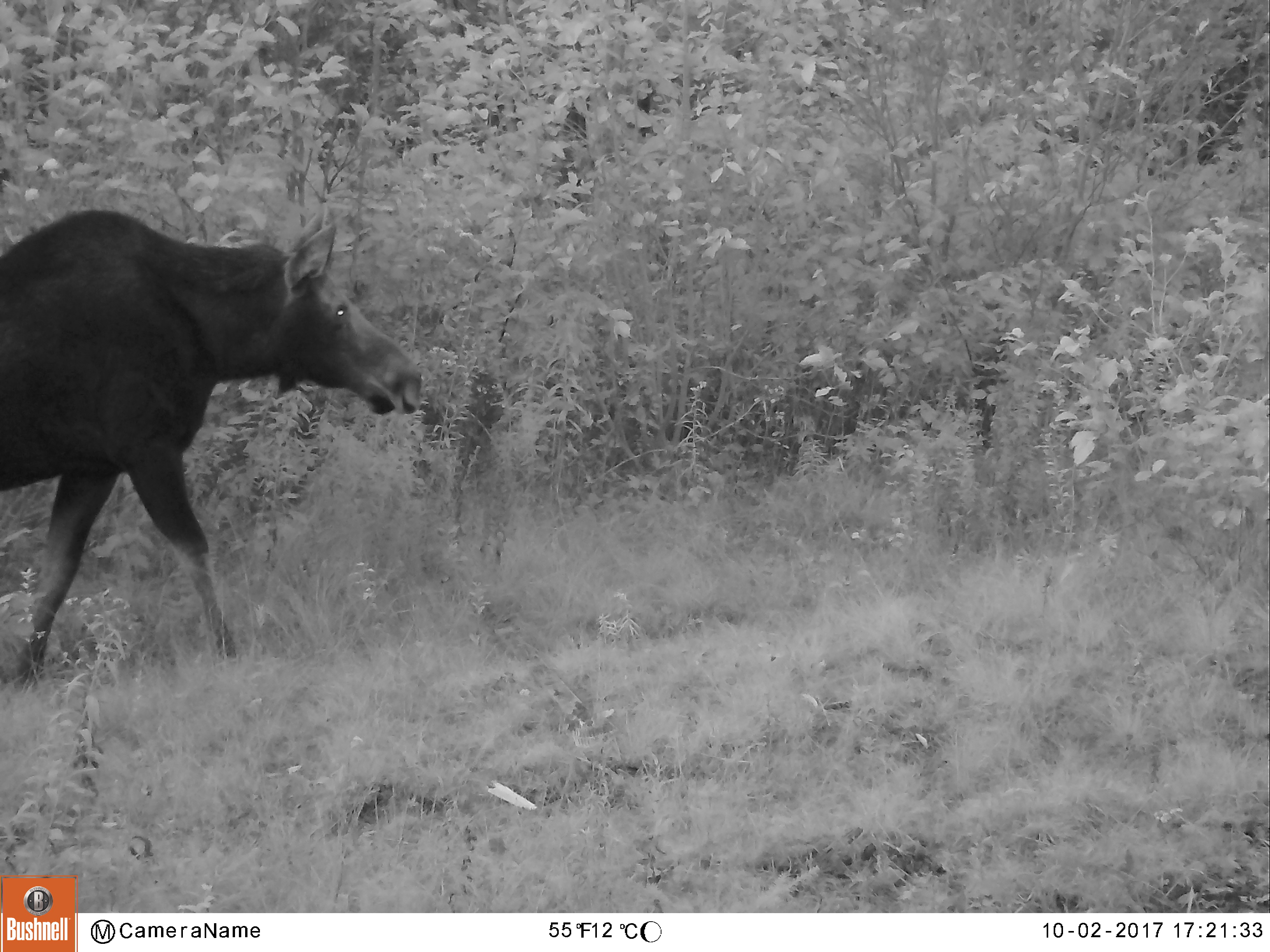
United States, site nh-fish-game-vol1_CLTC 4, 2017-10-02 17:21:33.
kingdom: Animalia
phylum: Chordata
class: Mammalia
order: Artiodactyla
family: Cervidae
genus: Alces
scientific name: Alces alces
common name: moose